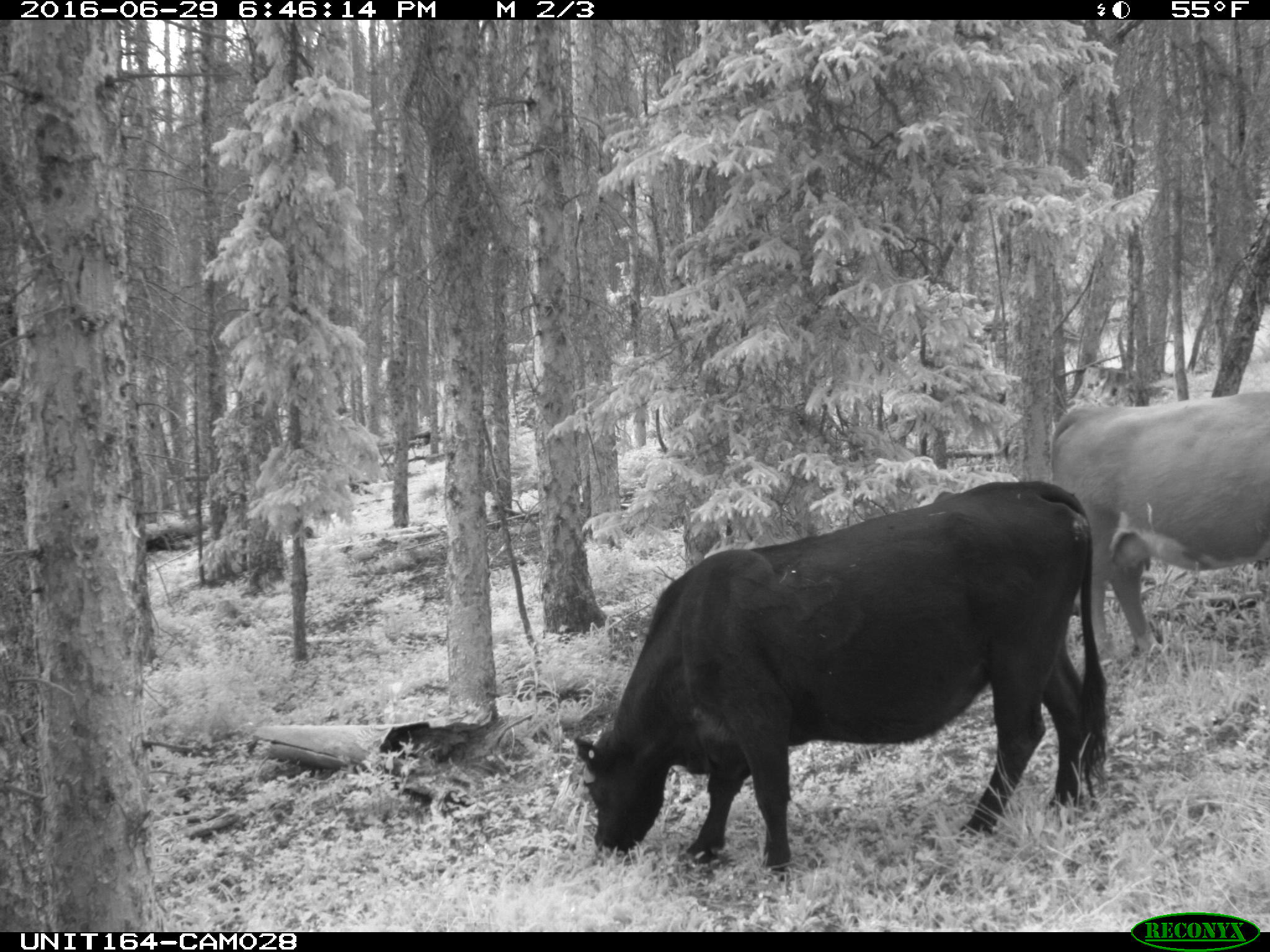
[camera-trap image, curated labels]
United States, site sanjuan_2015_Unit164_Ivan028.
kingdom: Animalia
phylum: Chordata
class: Mammalia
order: Artiodactyla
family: Bovidae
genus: Bos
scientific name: Bos taurus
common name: domestic cow